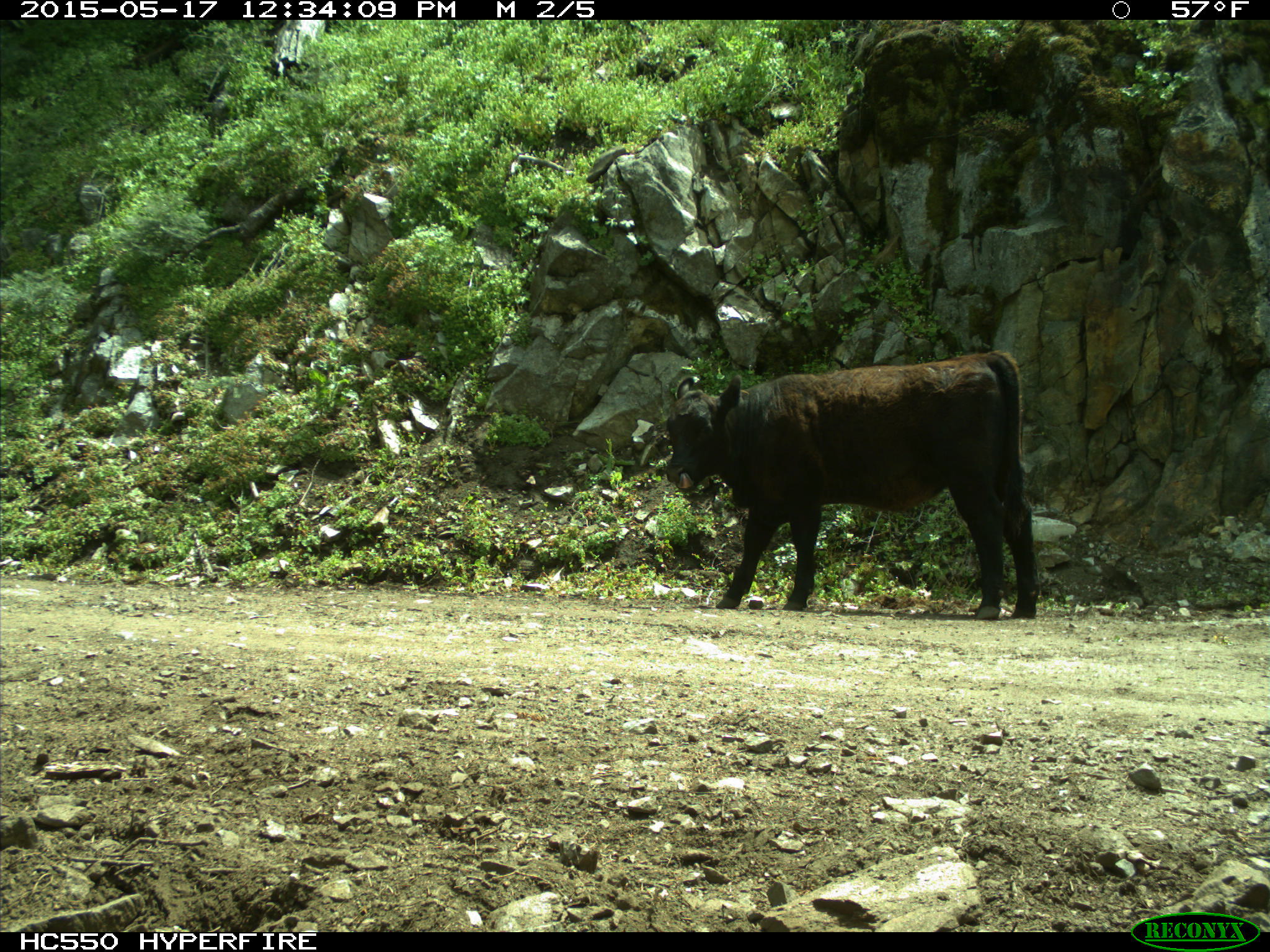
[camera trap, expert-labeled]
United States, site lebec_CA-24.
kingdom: Animalia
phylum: Chordata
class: Mammalia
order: Artiodactyla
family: Bovidae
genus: Bos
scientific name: Bos taurus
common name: domestic cow